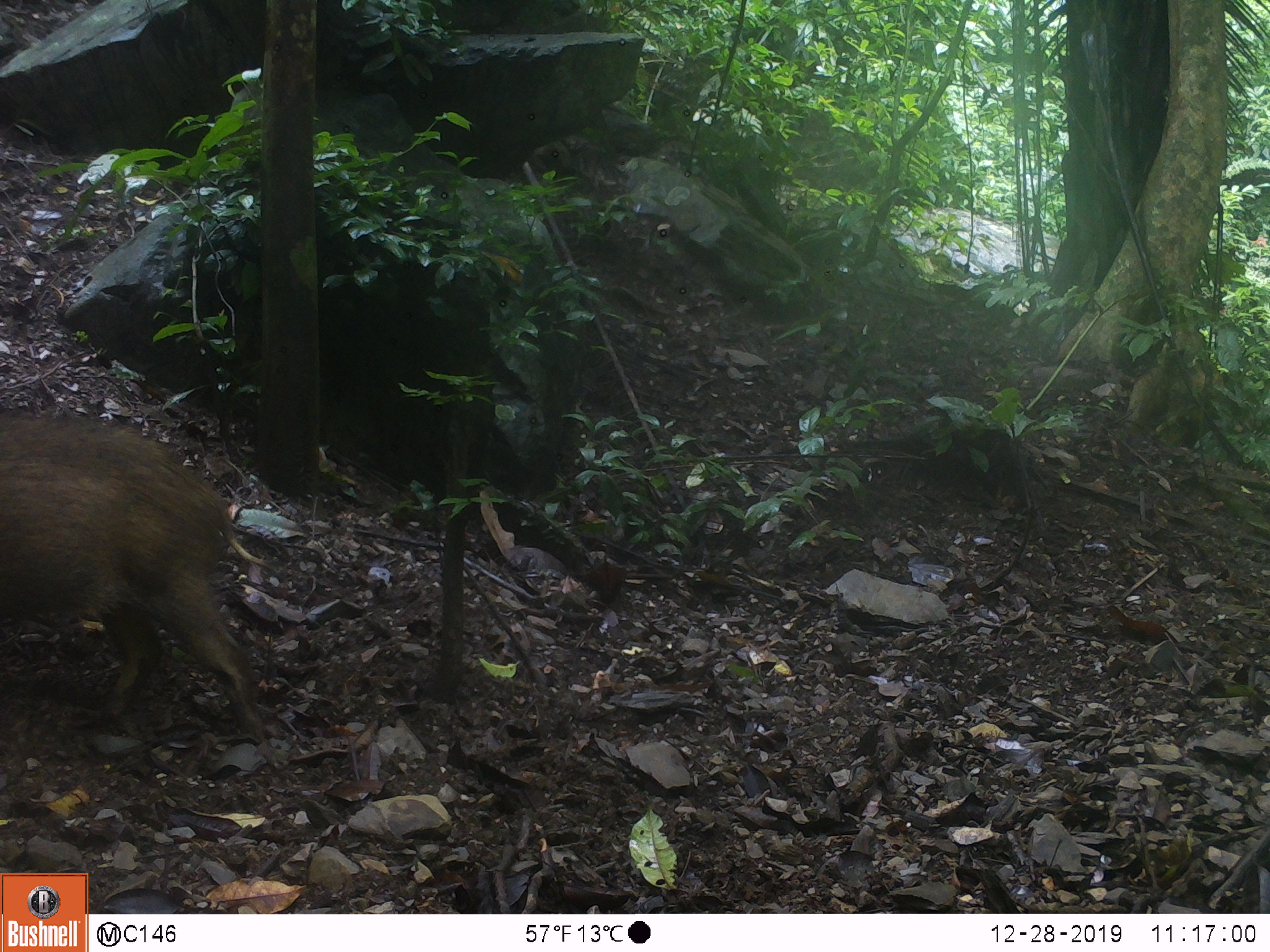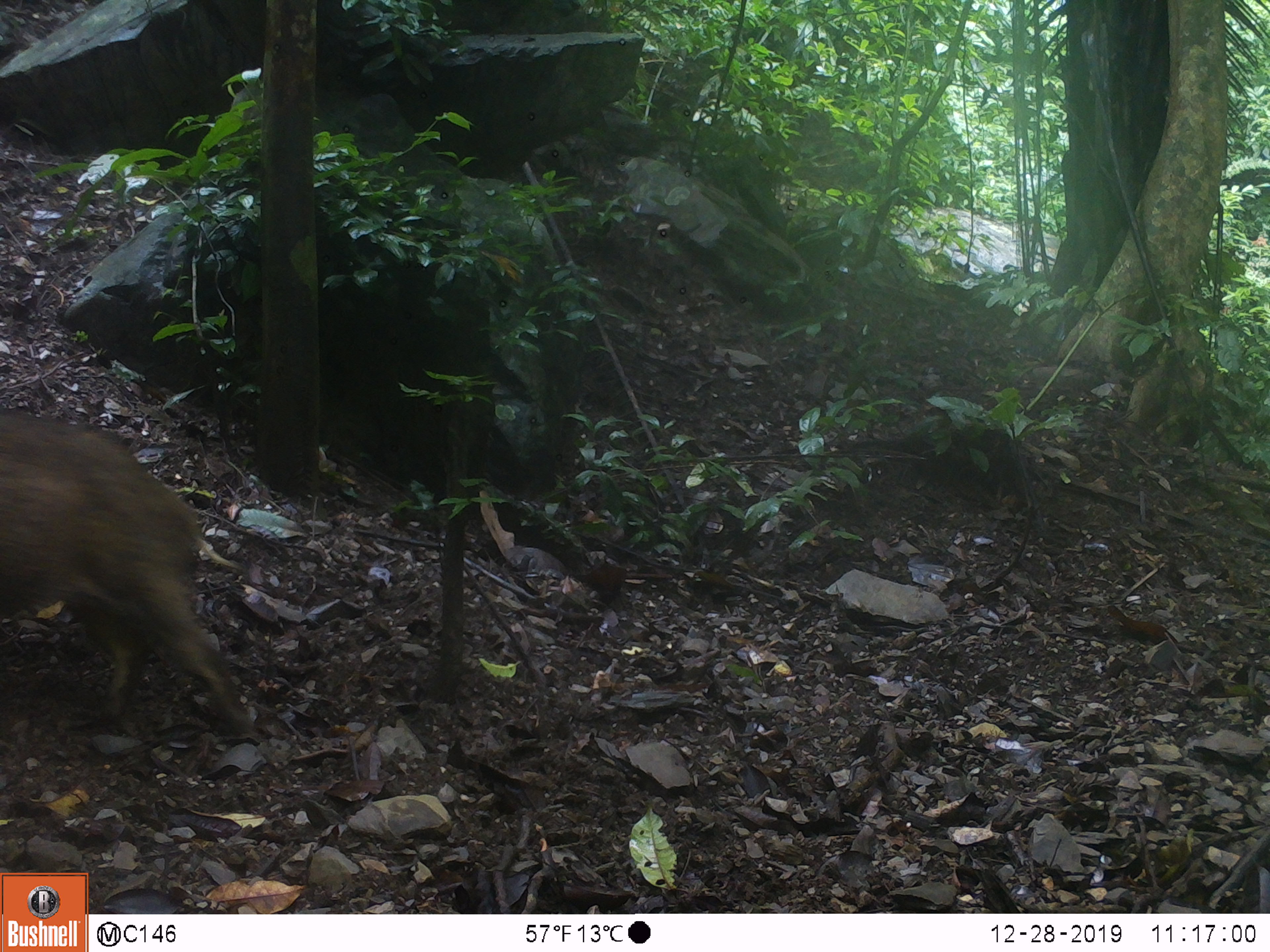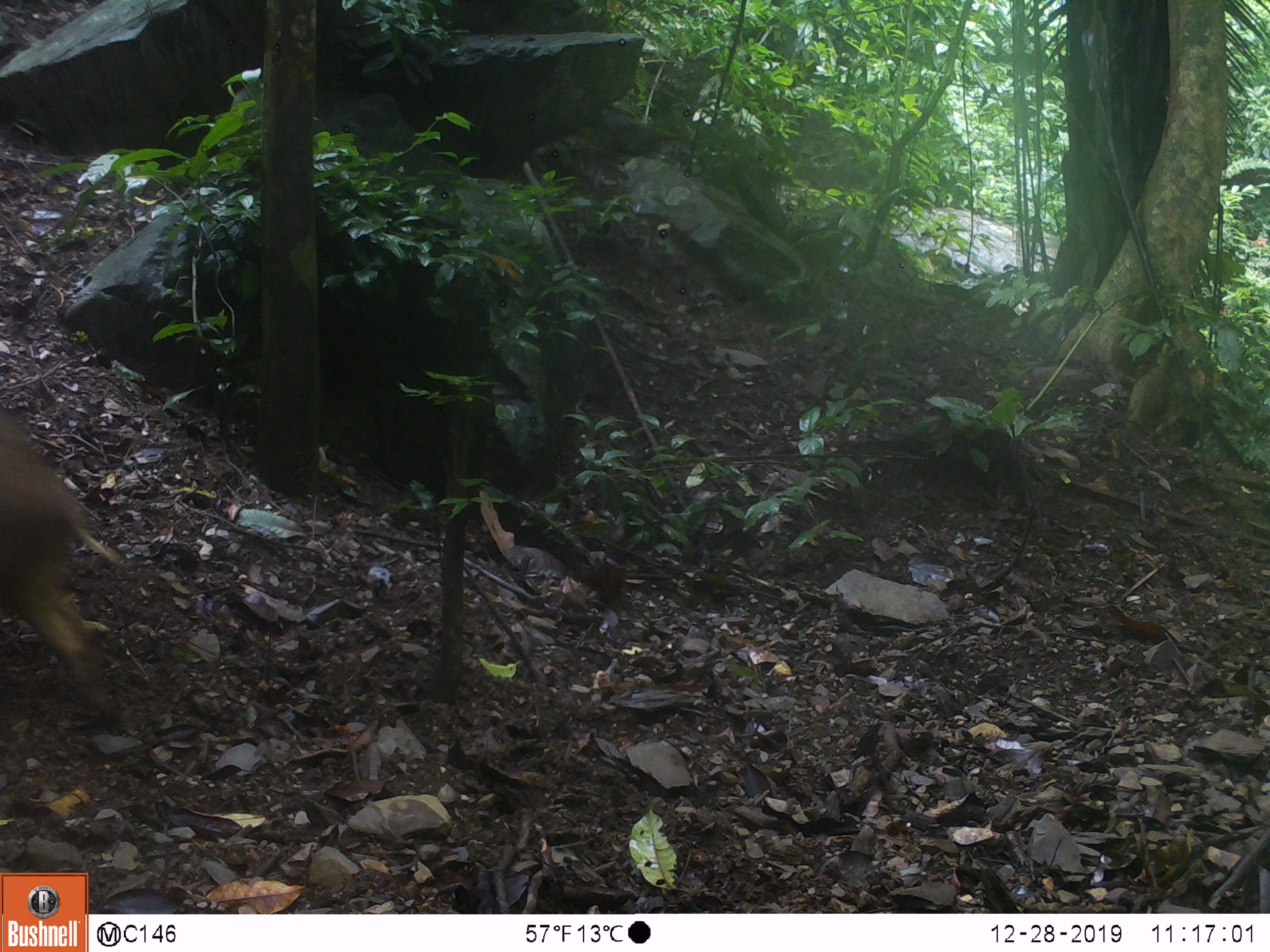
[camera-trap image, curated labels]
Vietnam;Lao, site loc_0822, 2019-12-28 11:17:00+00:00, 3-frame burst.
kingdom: Animalia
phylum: Chordata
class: Mammalia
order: Artiodactyla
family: Suidae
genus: Sus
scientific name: Sus scrofa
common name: eurasian wild pig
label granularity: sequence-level